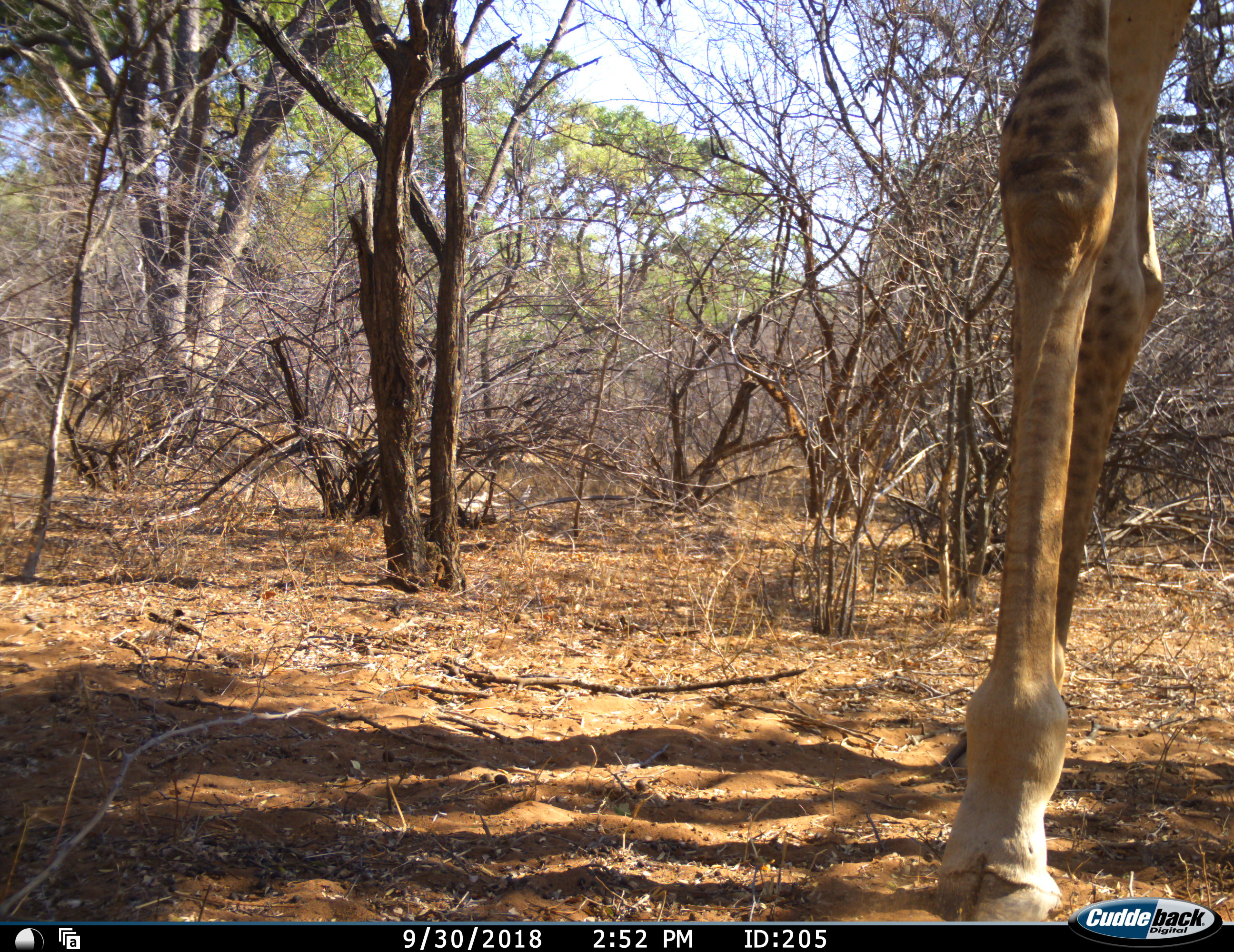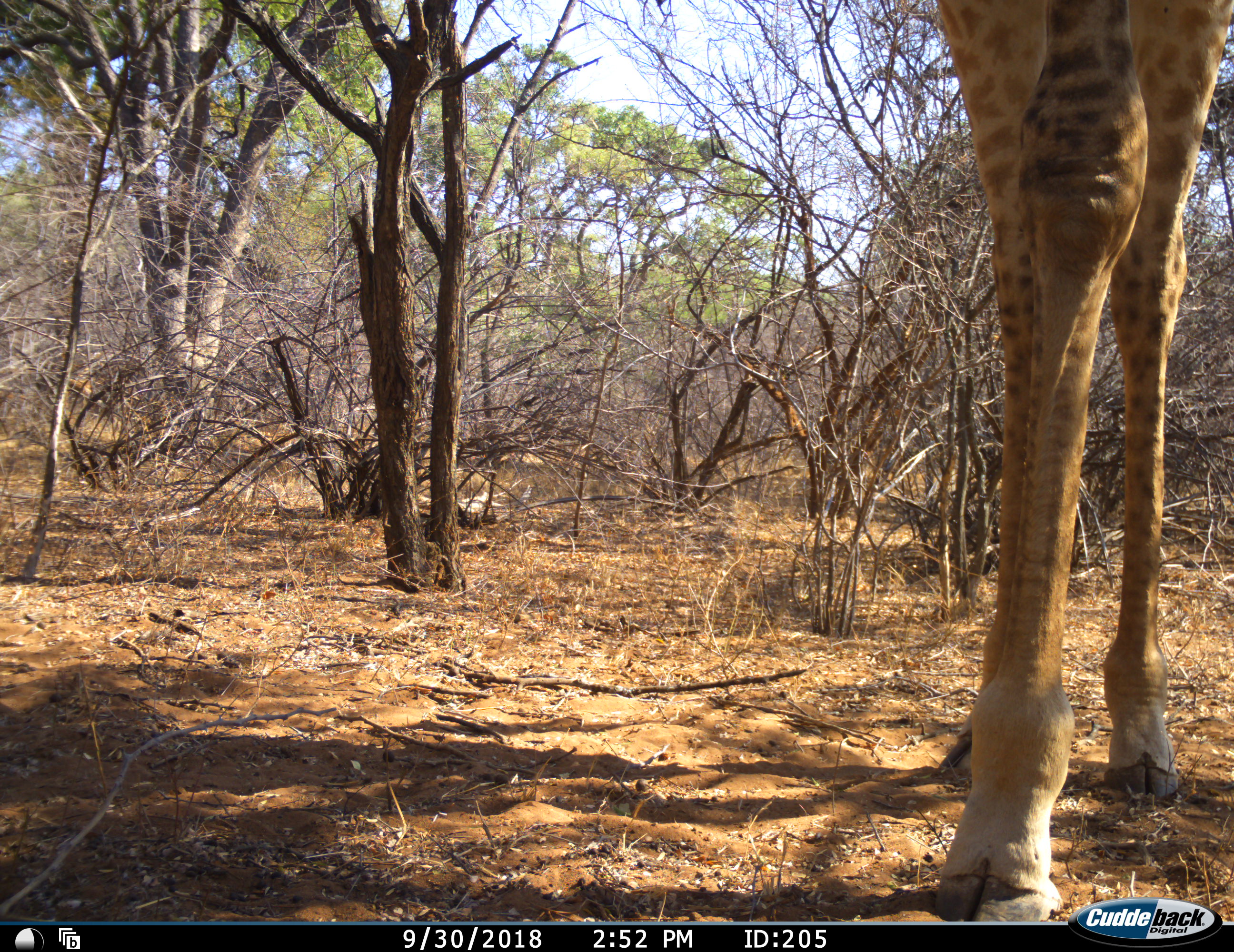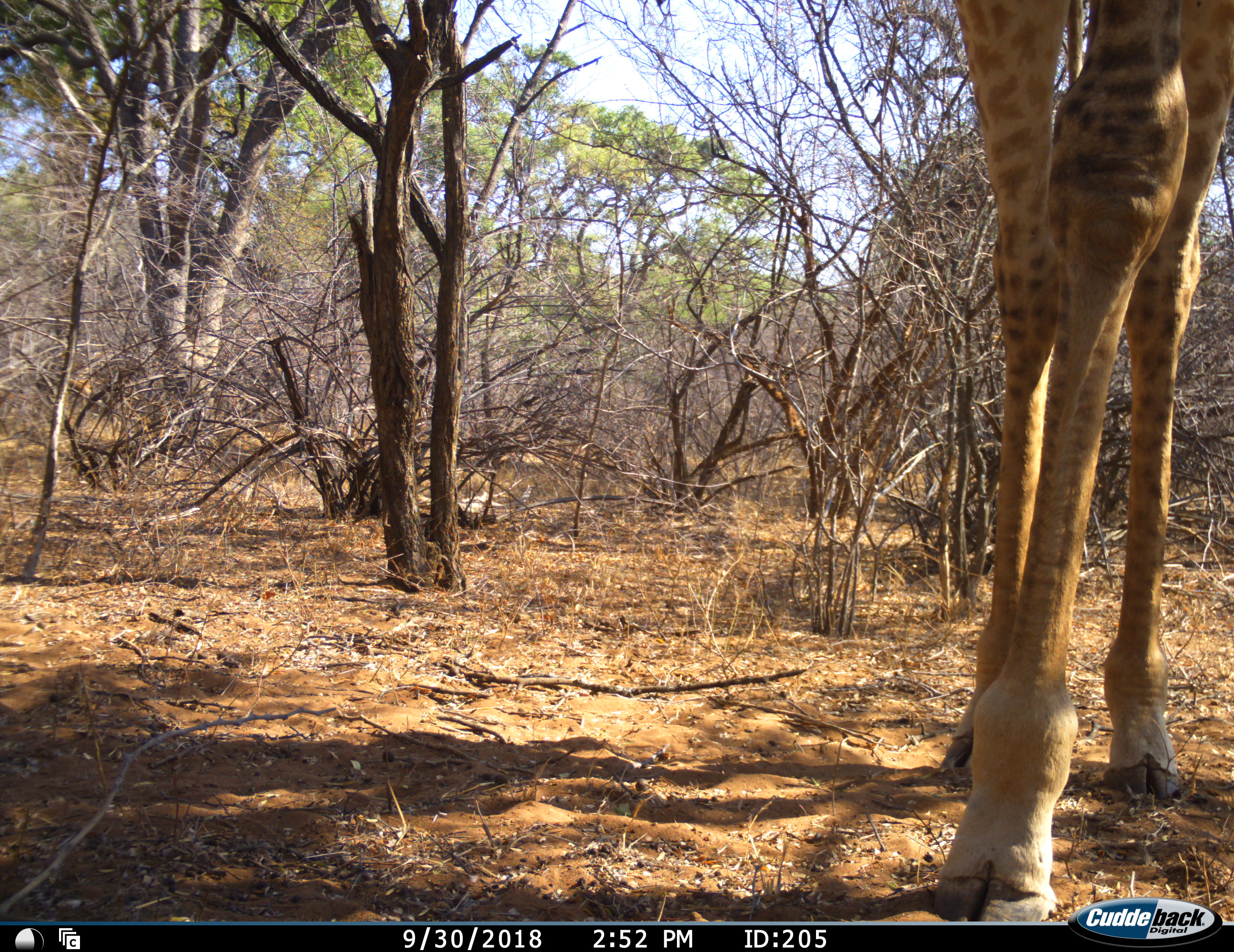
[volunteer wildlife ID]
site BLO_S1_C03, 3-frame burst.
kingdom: Animalia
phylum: Chordata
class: Mammalia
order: Artiodactyla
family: Giraffidae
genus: Giraffa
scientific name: Giraffa camelopardalis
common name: giraffe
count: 1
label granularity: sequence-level